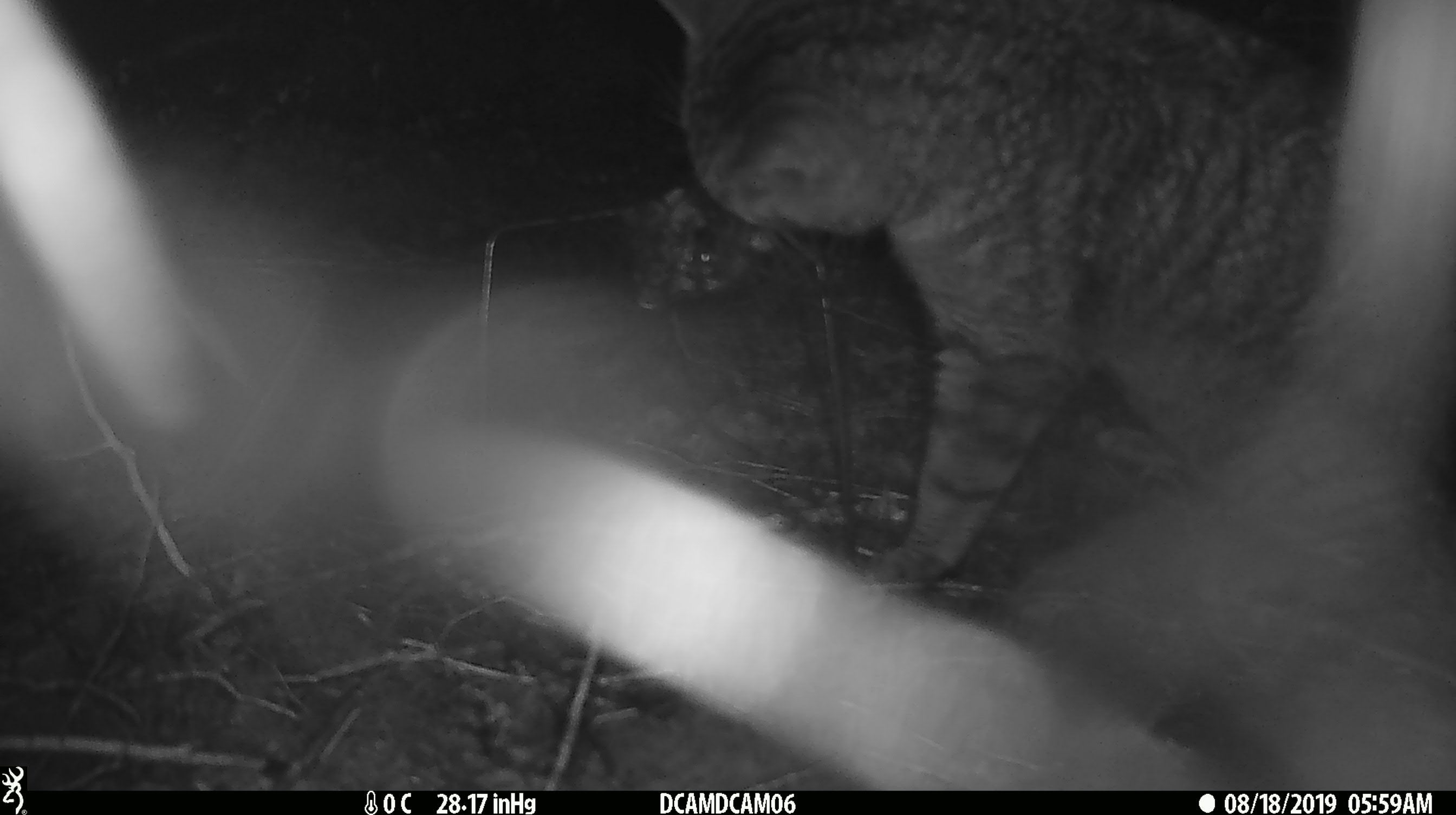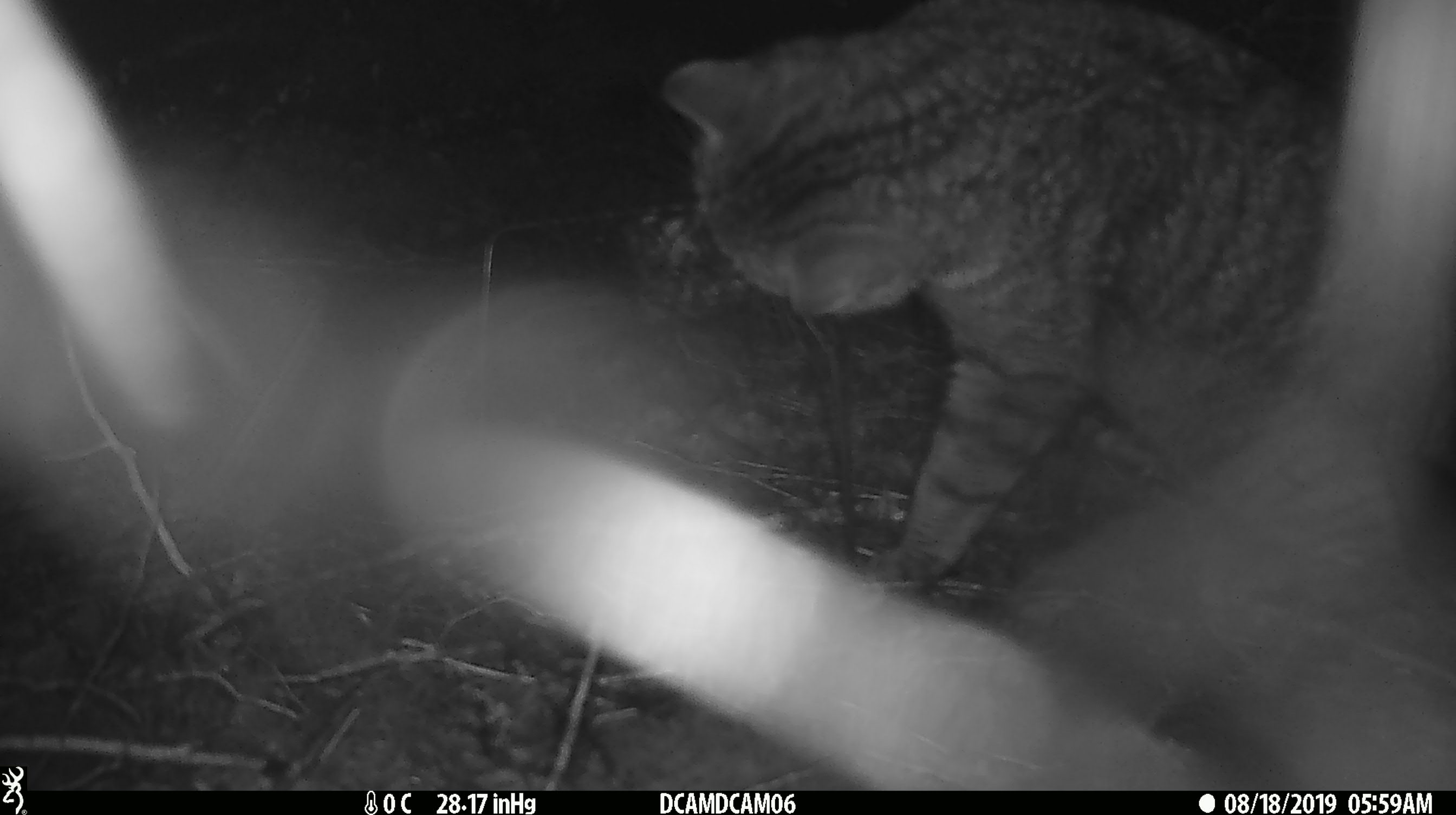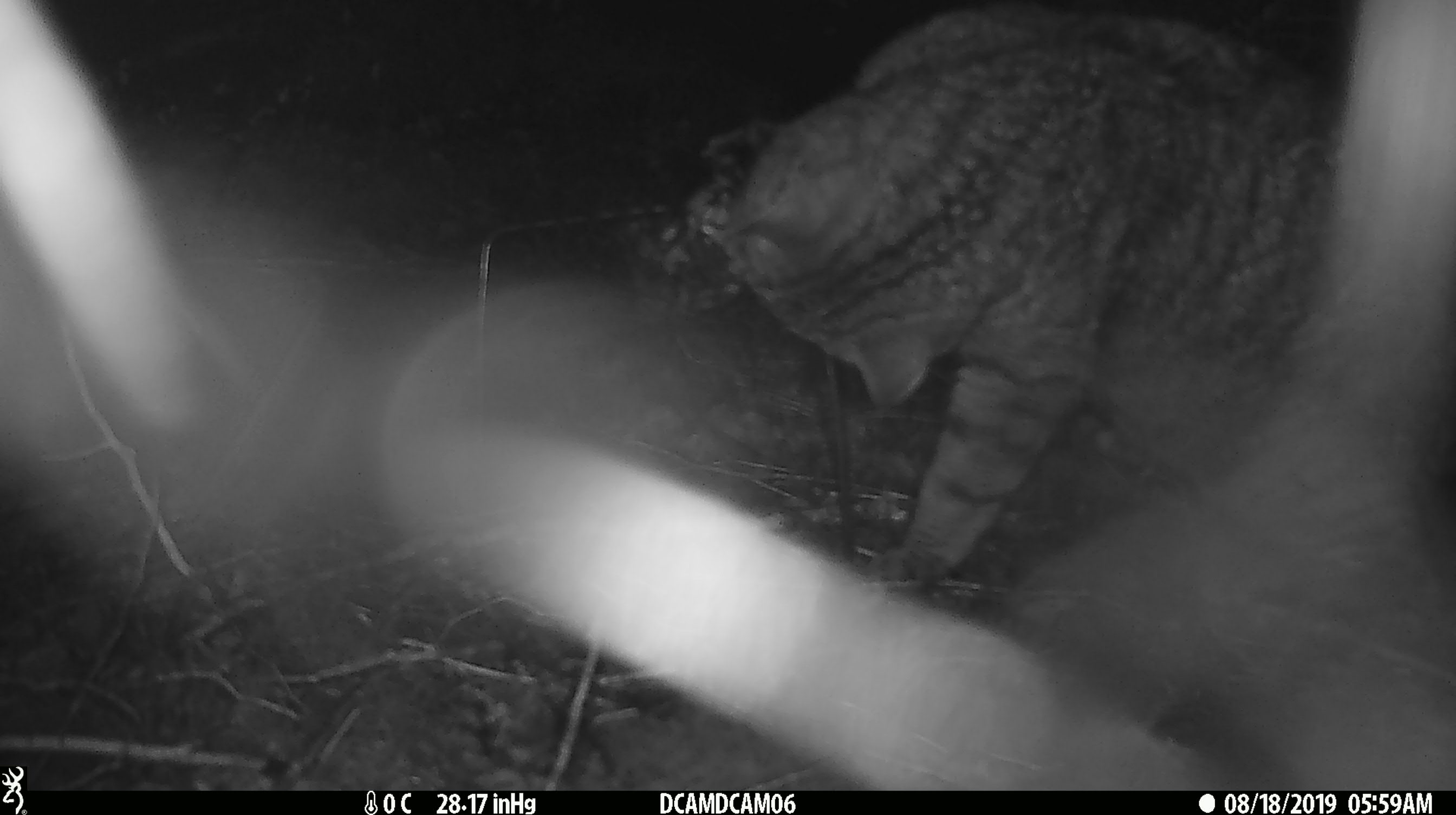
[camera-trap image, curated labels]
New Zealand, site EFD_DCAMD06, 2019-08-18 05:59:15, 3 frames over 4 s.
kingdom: Animalia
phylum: Chordata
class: Mammalia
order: Carnivora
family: Felidae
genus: Felis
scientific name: Felis catus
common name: domestic cat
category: cat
Cat (domestic cat) (Felis catus).